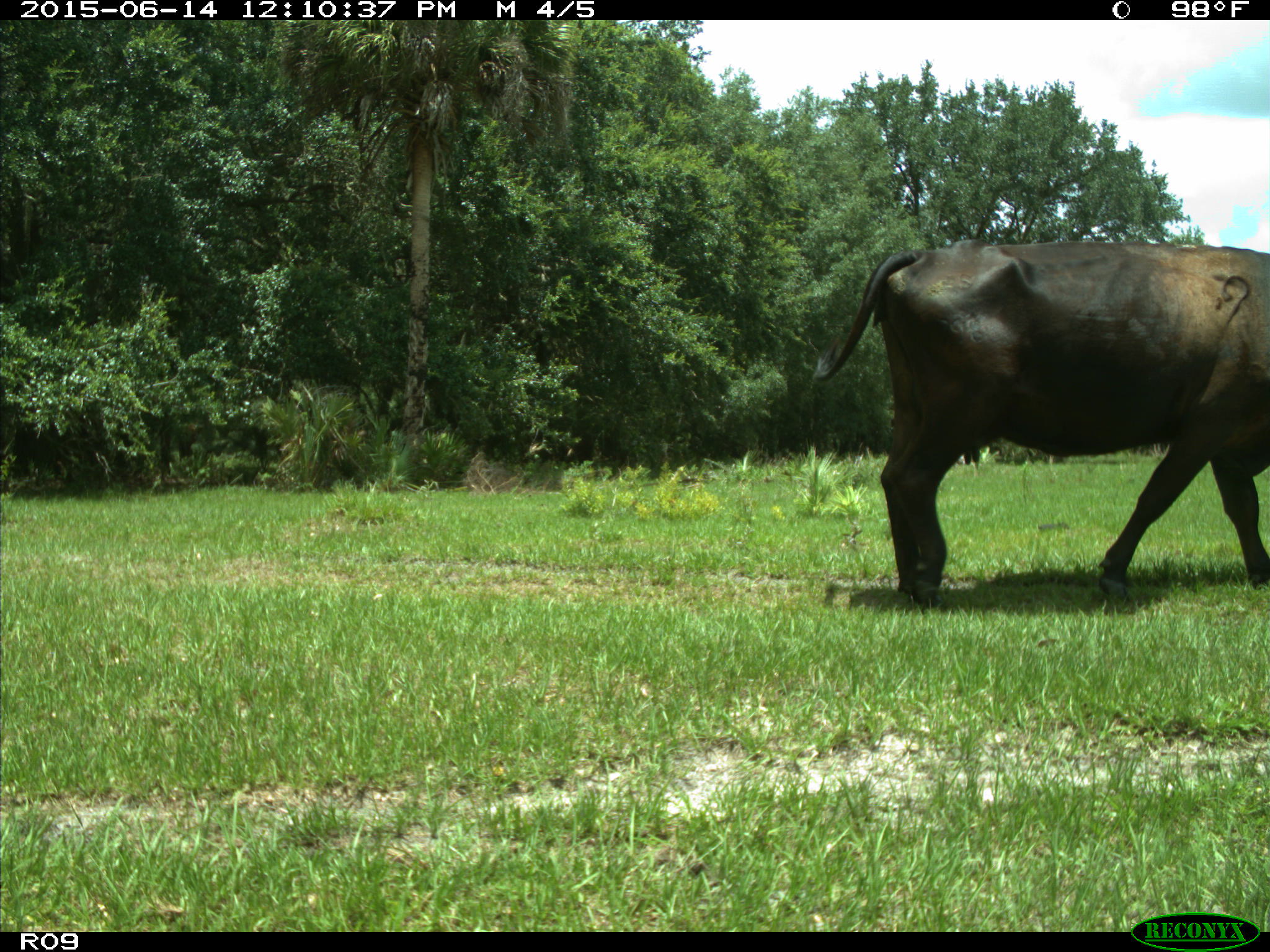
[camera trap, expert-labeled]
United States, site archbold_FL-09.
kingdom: Animalia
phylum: Chordata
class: Mammalia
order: Artiodactyla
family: Bovidae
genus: Bos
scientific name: Bos taurus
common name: domestic cow